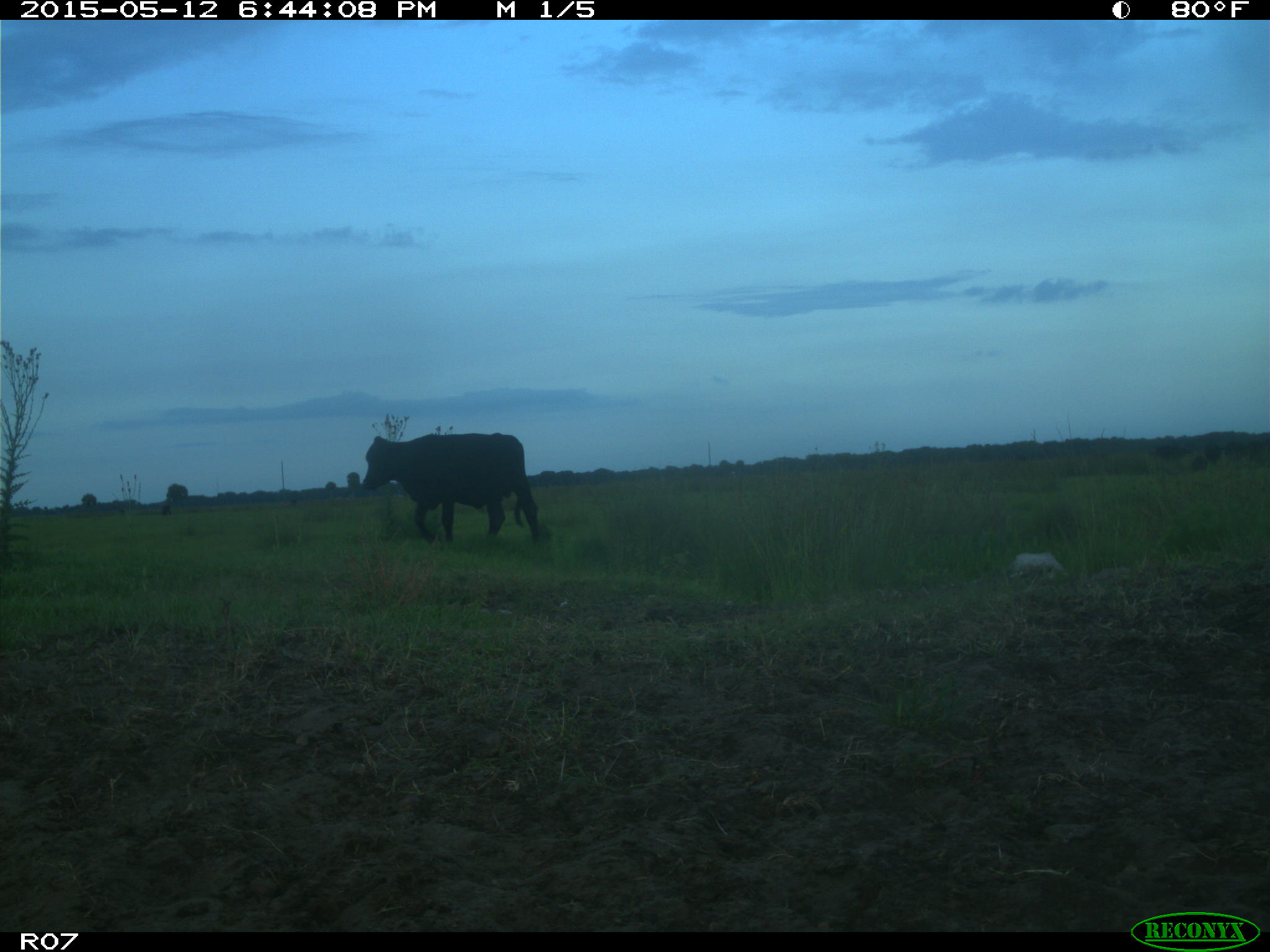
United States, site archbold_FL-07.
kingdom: Animalia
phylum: Chordata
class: Mammalia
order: Artiodactyla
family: Bovidae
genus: Bos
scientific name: Bos taurus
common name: domestic cow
Bos taurus (domestic cow).